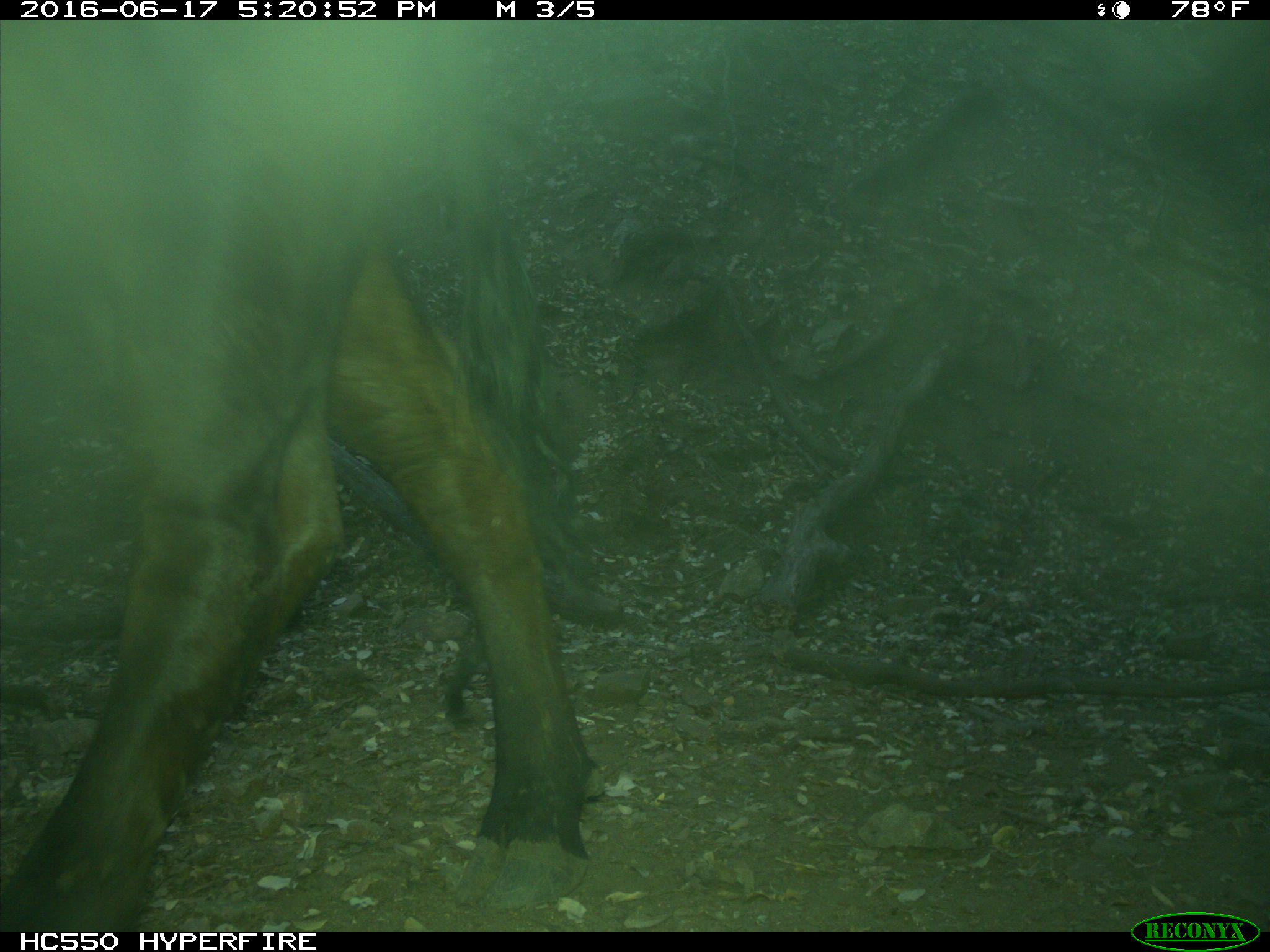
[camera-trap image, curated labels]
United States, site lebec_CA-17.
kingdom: Animalia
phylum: Chordata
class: Mammalia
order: Artiodactyla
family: Bovidae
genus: Bos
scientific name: Bos taurus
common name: domestic cow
Bos taurus (domestic cow).